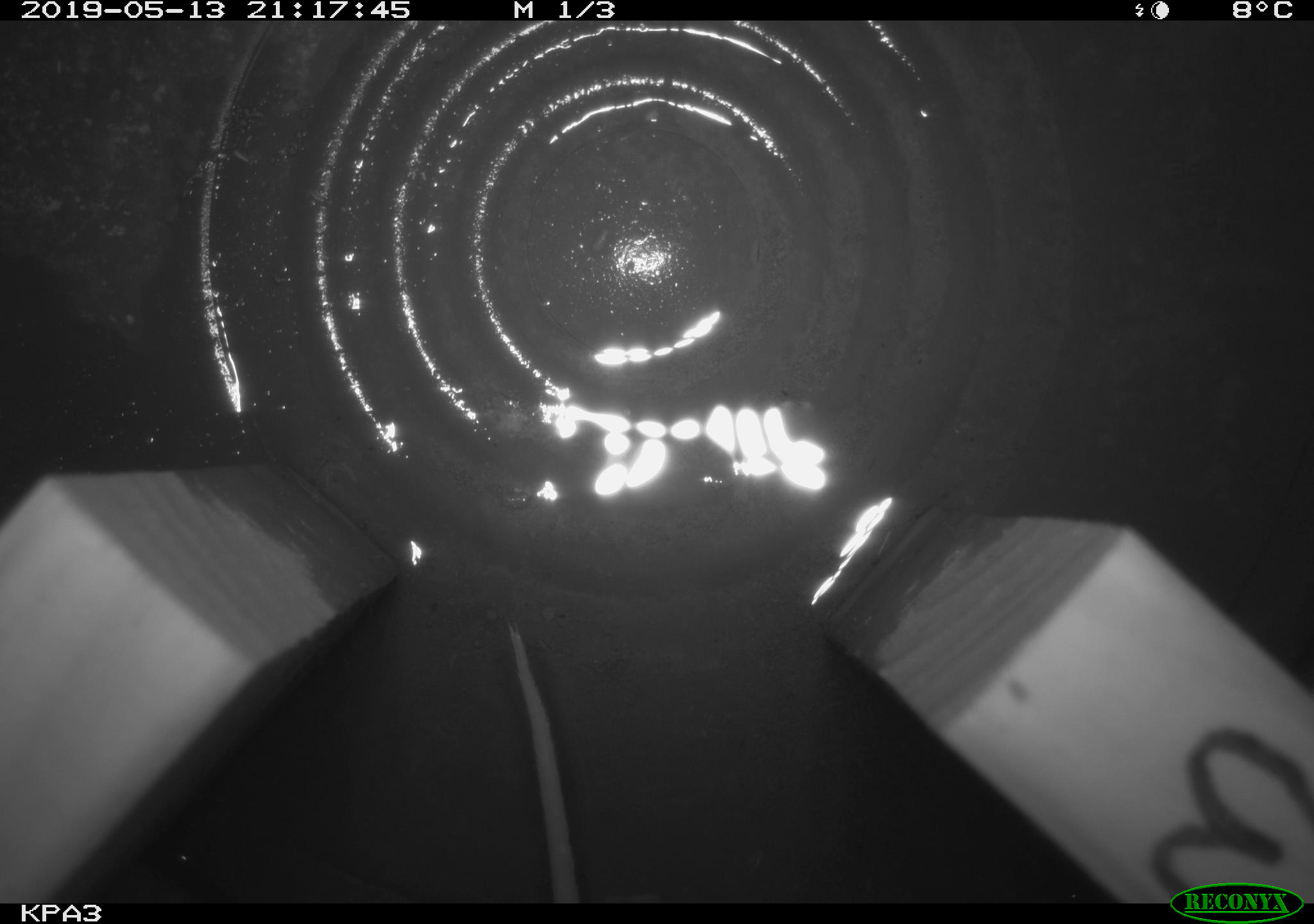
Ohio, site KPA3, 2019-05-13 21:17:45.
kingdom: Animalia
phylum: Chordata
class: Mammalia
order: Rodentia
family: Cricetidae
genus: Peromyscus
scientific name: Peromyscus leucopus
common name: white-footed mouse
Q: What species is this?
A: White-footed mouse (Peromyscus leucopus).